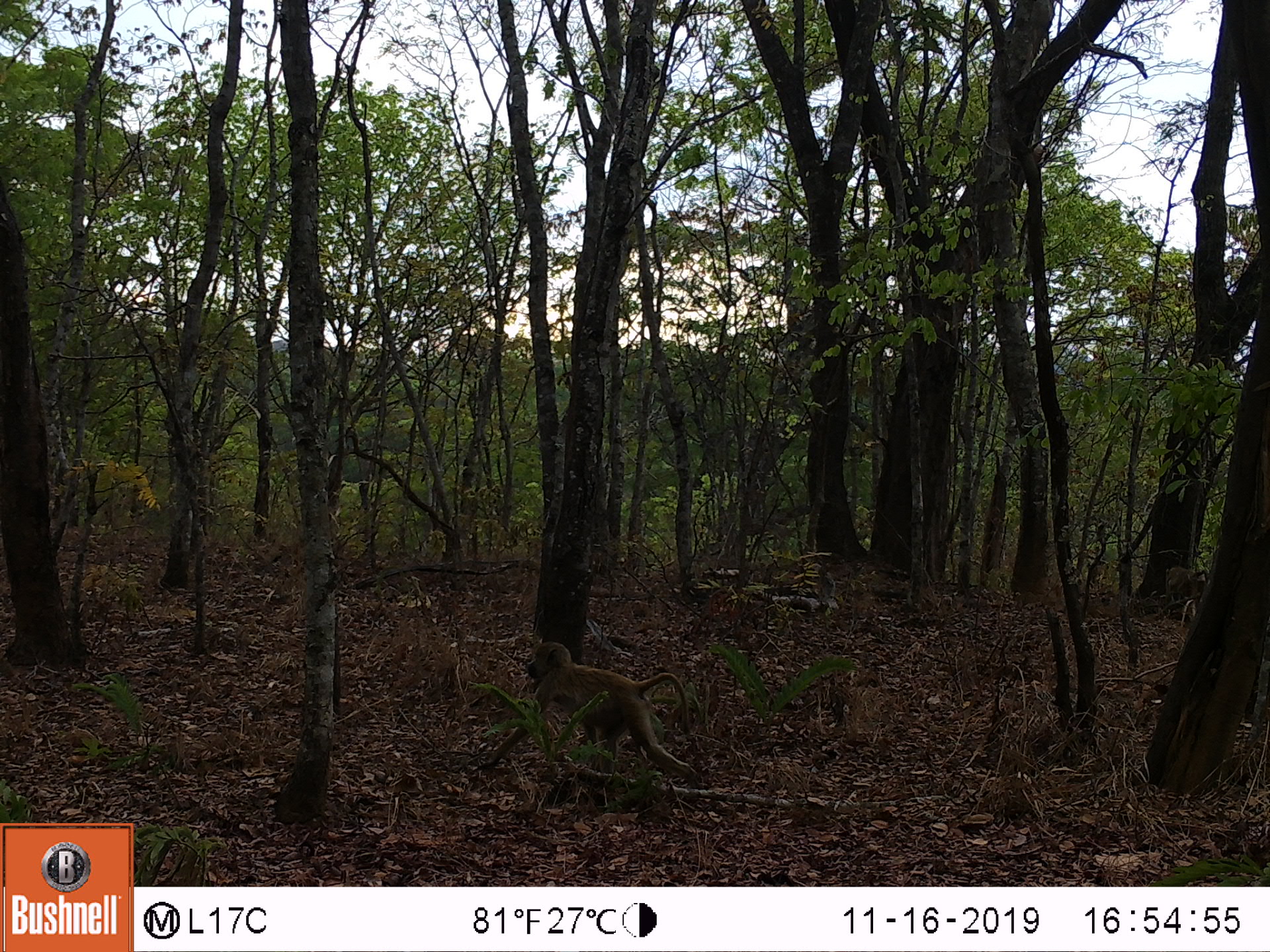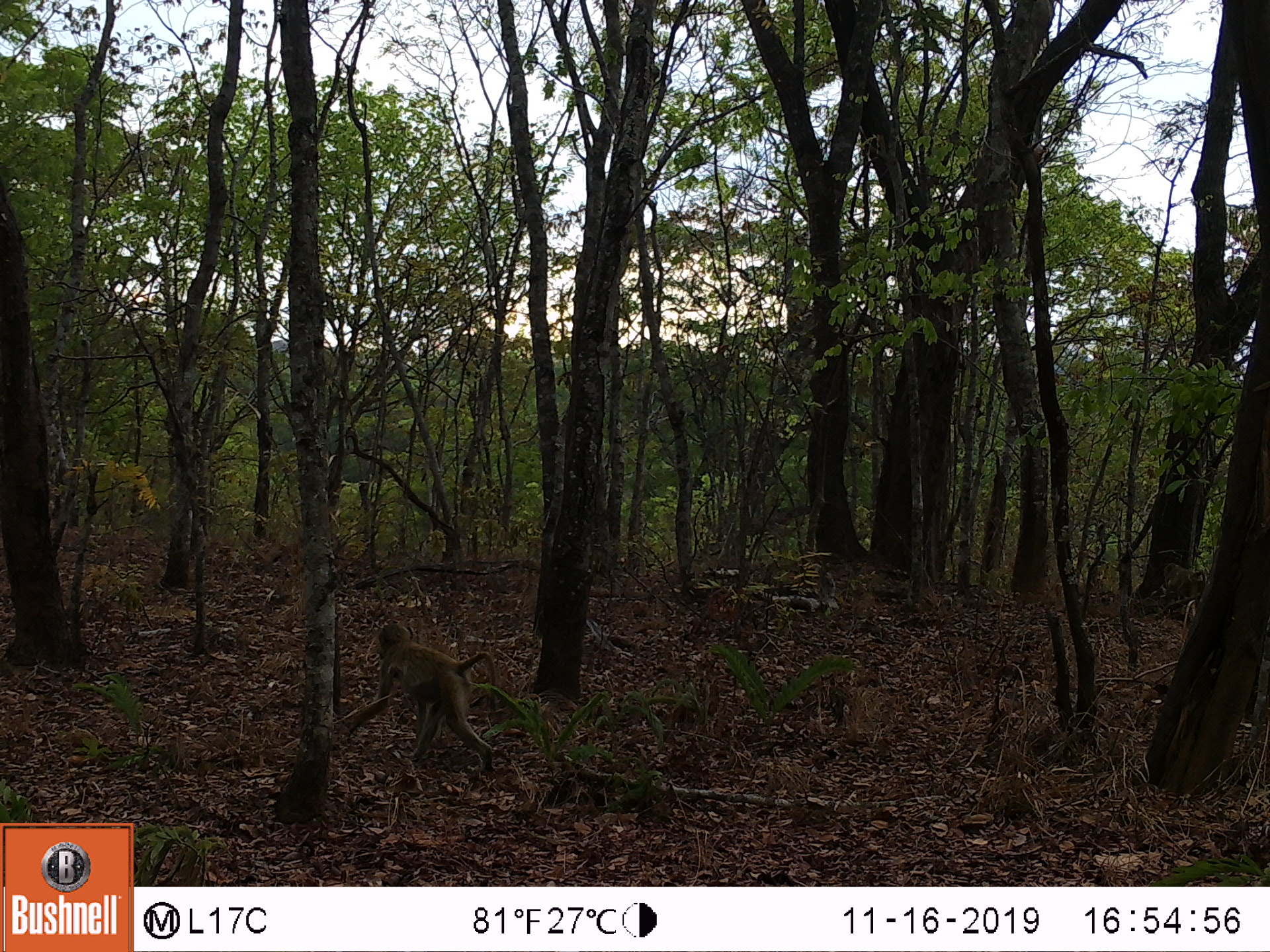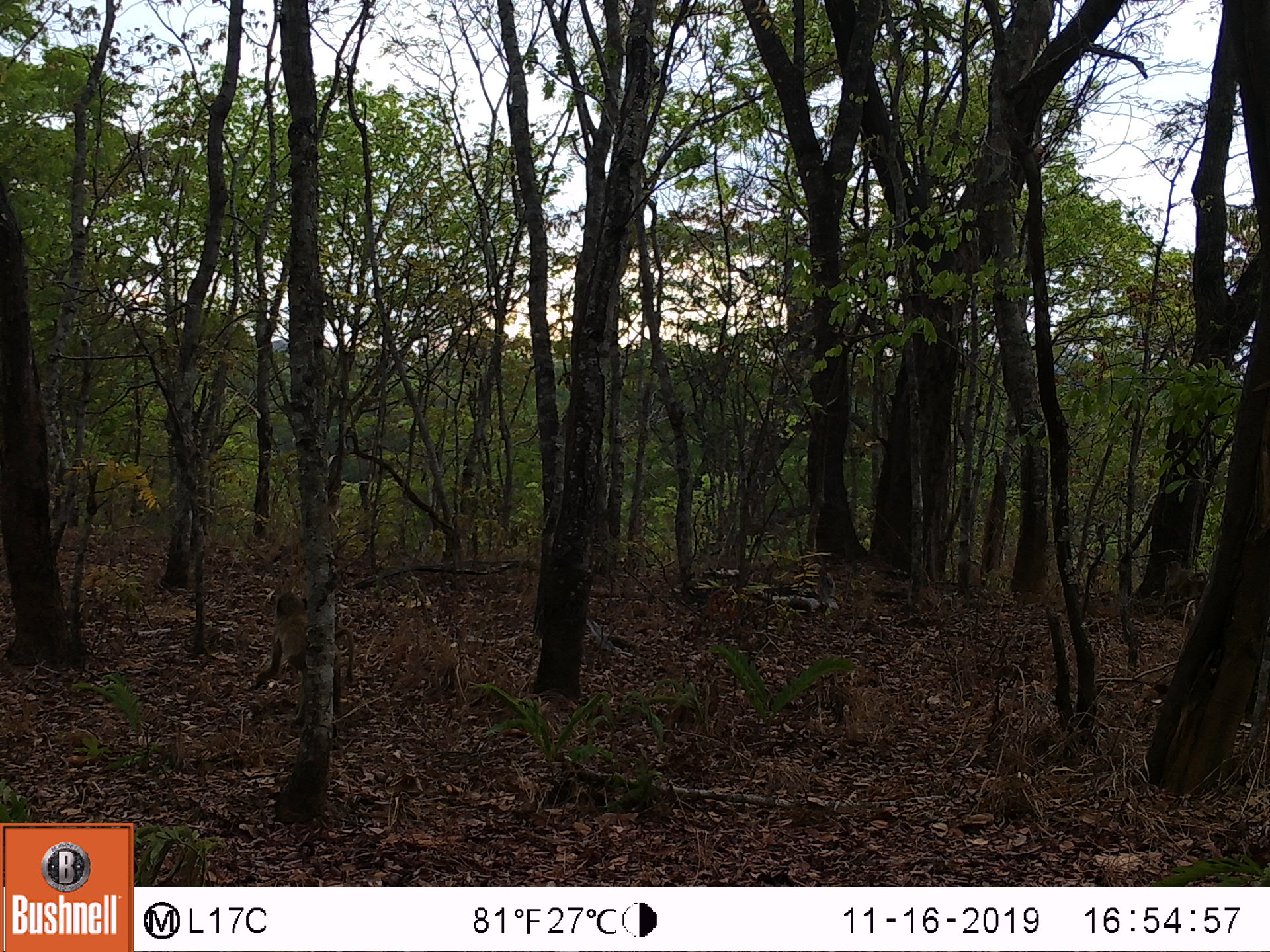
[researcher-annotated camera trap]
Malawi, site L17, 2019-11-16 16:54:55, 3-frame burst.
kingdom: Animalia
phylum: Chordata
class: Mammalia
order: Primates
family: Cercopithecidae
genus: Papio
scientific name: Papio cynocephalus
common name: yellow baboon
Yellow baboon (Papio cynocephalus), count 1.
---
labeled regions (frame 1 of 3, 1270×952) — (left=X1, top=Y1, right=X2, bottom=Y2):
yellow baboon: (left=470, top=638, right=706, bottom=786)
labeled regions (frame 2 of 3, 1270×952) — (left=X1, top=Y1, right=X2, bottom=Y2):
yellow baboon: (left=346, top=626, right=499, bottom=772)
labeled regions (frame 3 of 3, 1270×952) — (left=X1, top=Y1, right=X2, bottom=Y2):
yellow baboon: (left=248, top=584, right=346, bottom=696); (left=1155, top=555, right=1206, bottom=627)